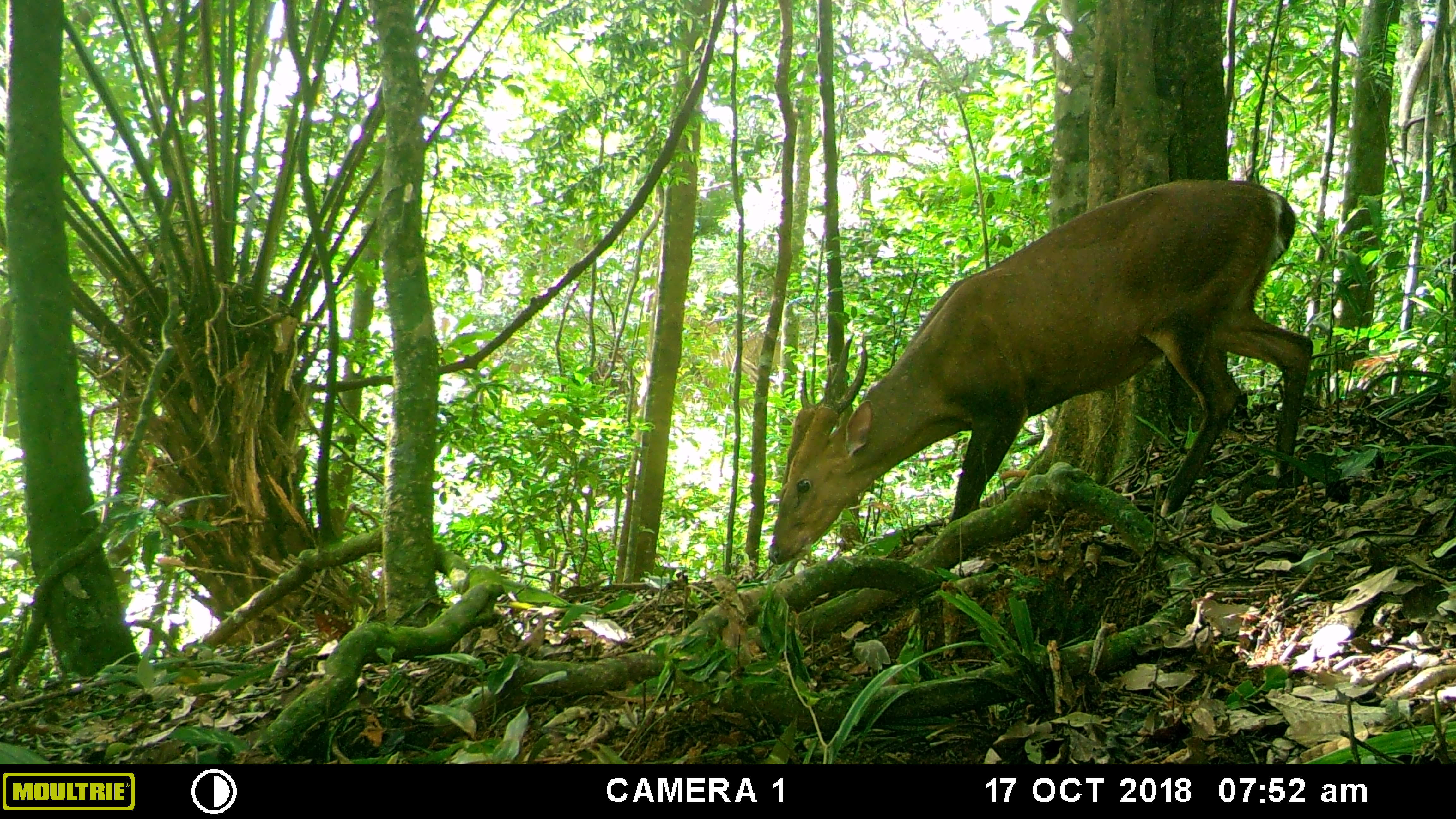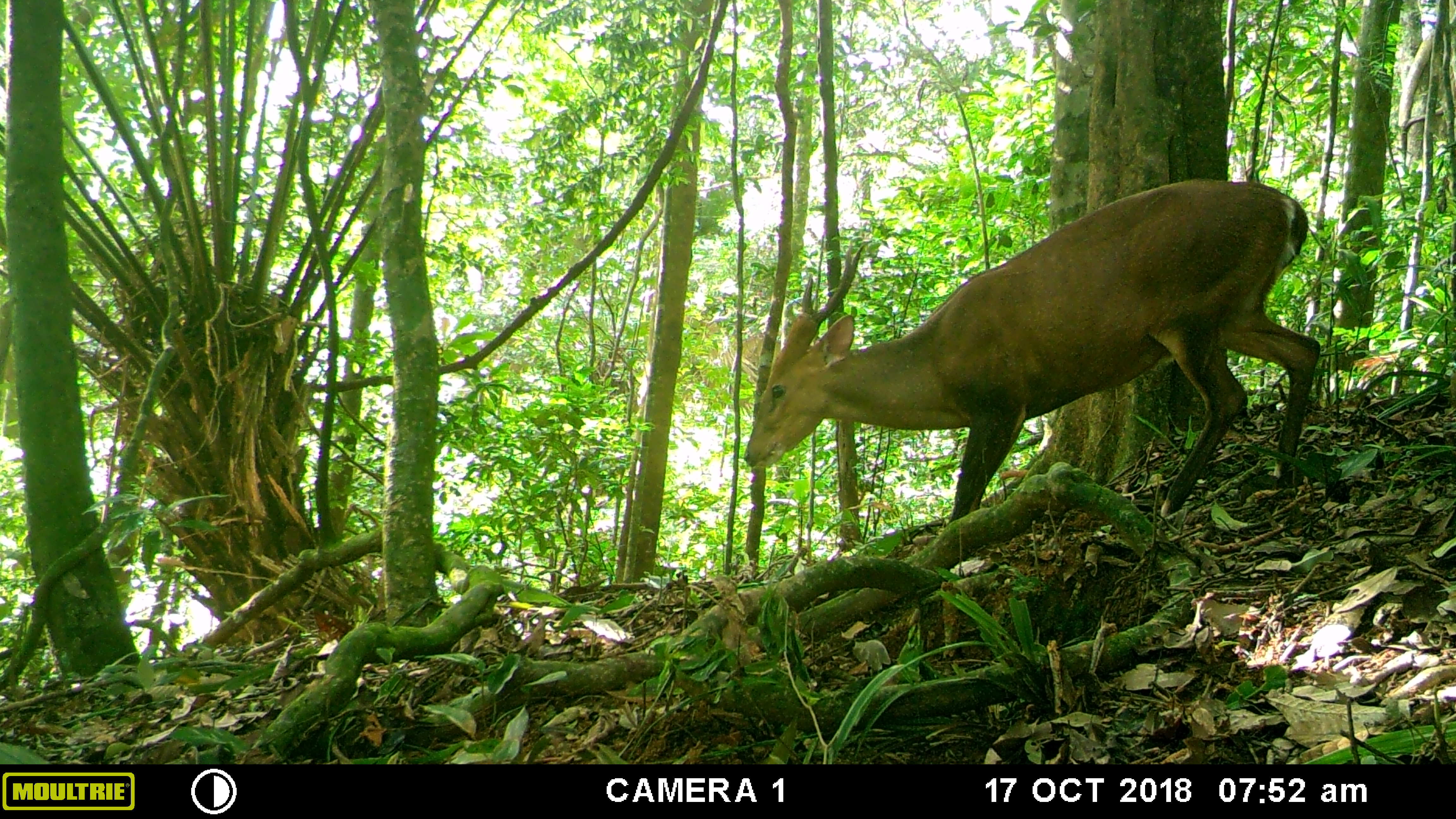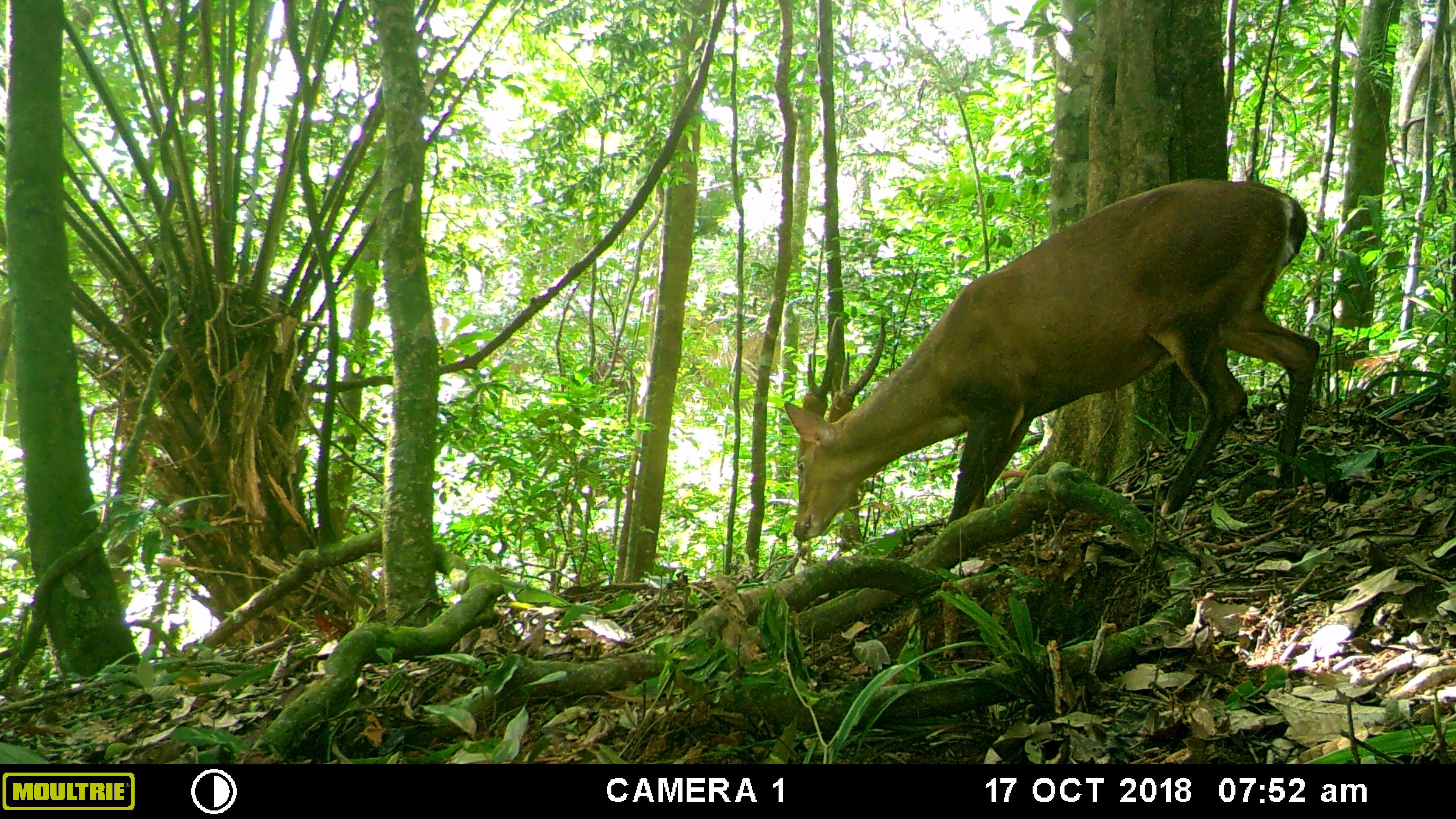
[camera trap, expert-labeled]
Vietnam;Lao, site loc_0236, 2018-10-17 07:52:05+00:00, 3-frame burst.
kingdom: Animalia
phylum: Chordata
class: Mammalia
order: Artiodactyla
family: Cervidae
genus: Muntiacus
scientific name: Muntiacus vuquangensis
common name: large-antlered muntjac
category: large antlered muntjac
Large antlered muntjac (large-antlered muntjac) (Muntiacus vuquangensis). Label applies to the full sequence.